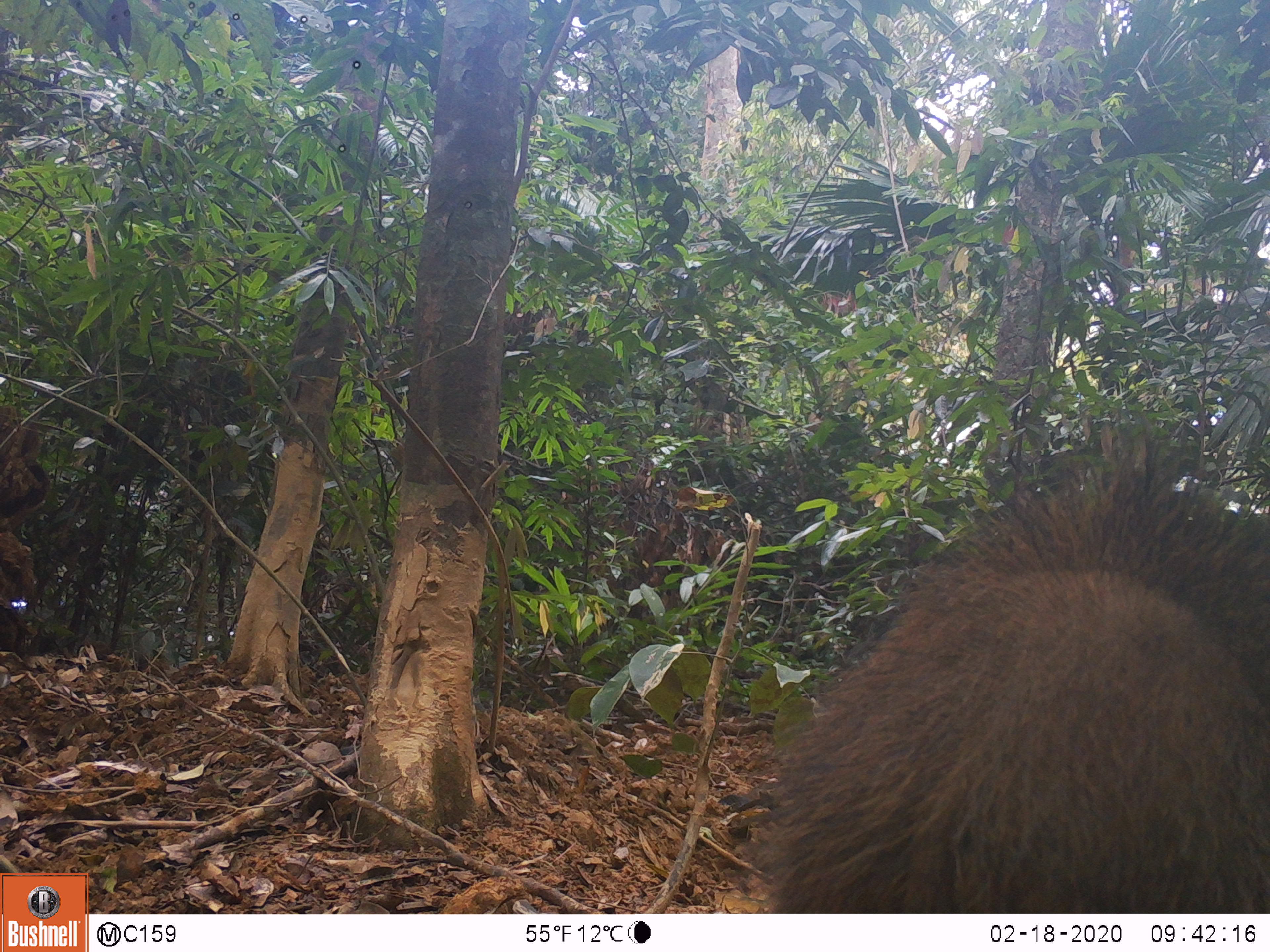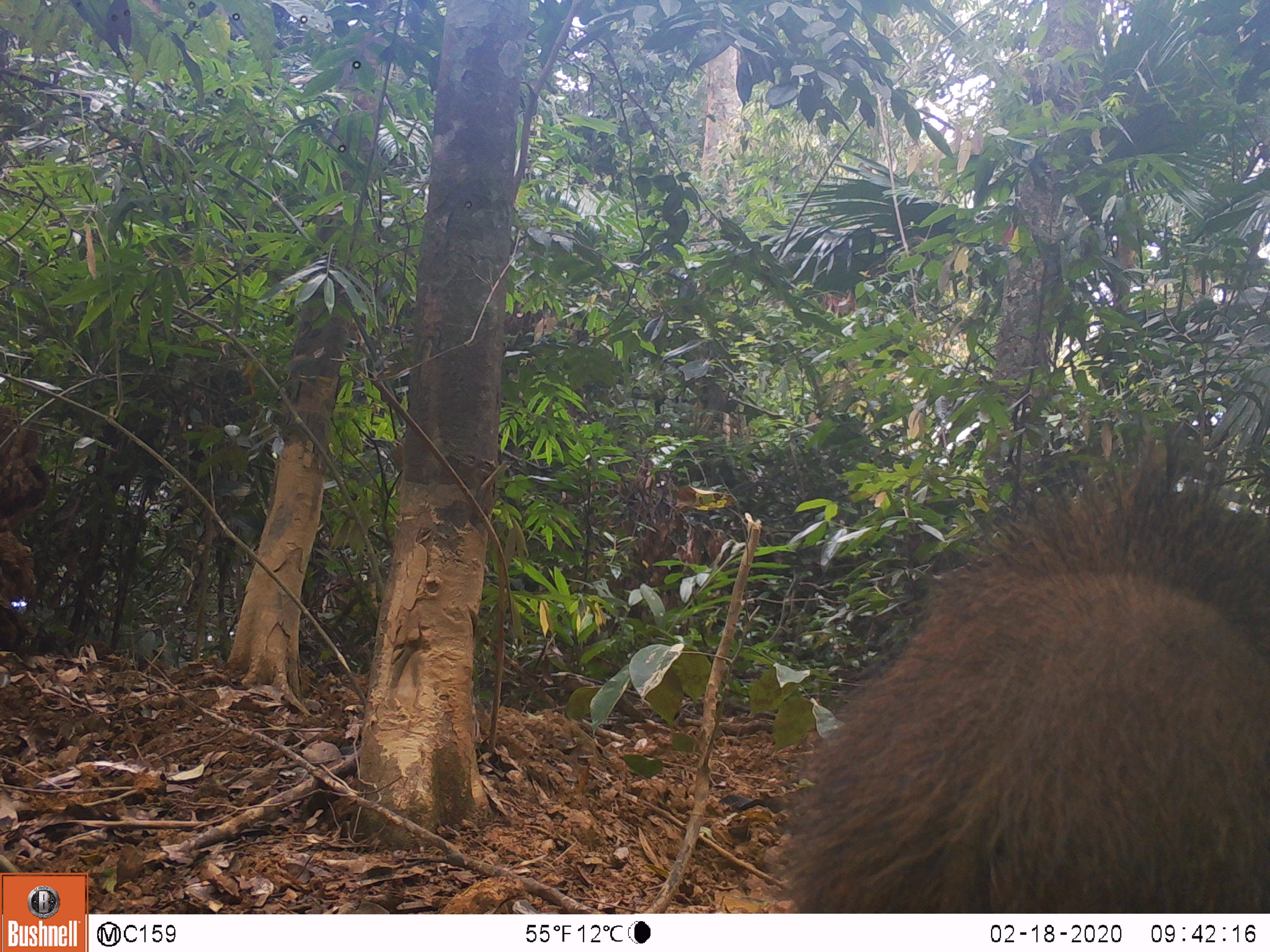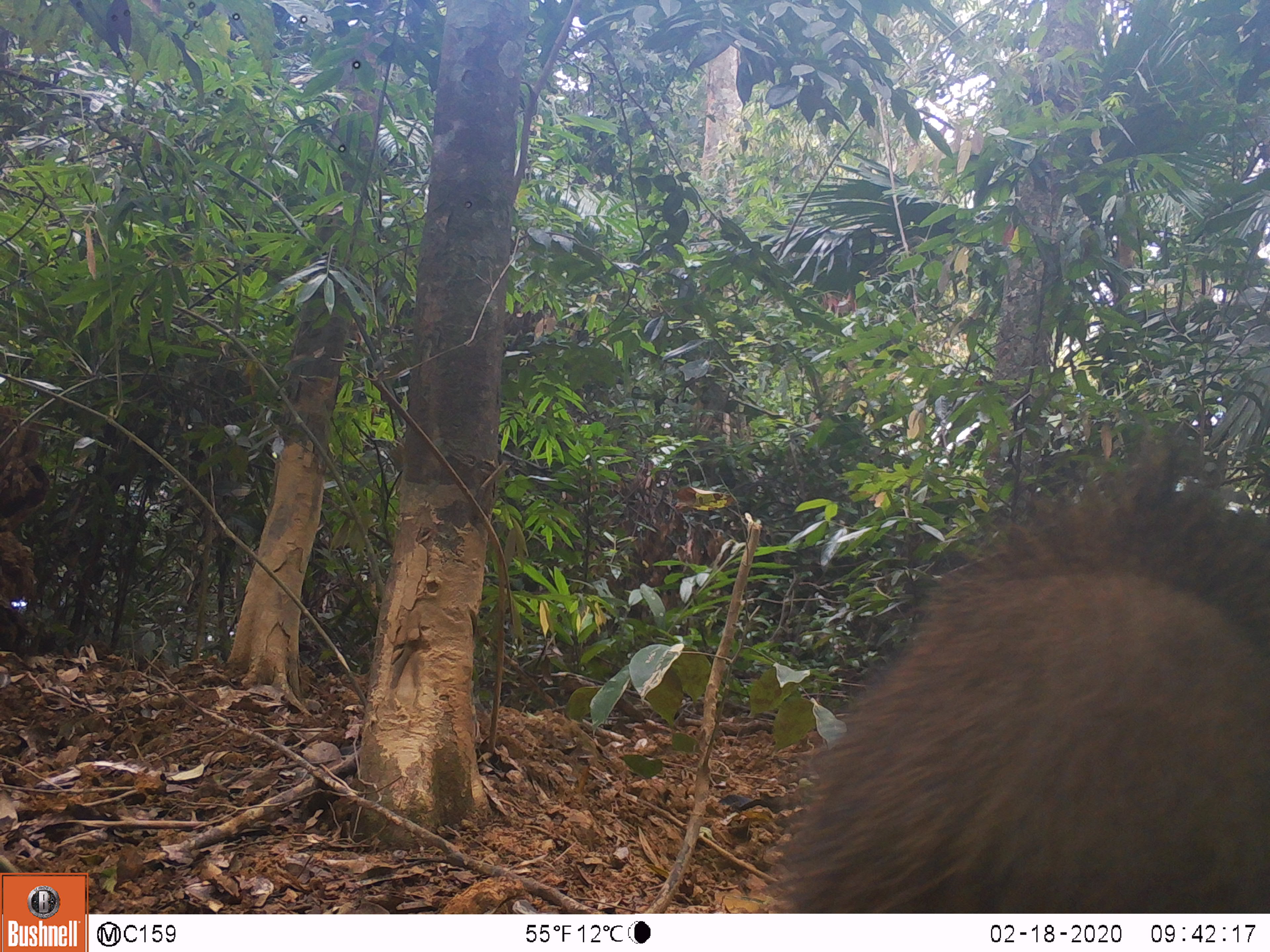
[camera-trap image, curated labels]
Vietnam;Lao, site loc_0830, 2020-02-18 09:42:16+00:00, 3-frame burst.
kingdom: Animalia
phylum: Chordata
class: Mammalia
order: Artiodactyla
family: Suidae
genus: Sus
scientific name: Sus scrofa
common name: eurasian wild pig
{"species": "eurasian wild pig (Sus scrofa)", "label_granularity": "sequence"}